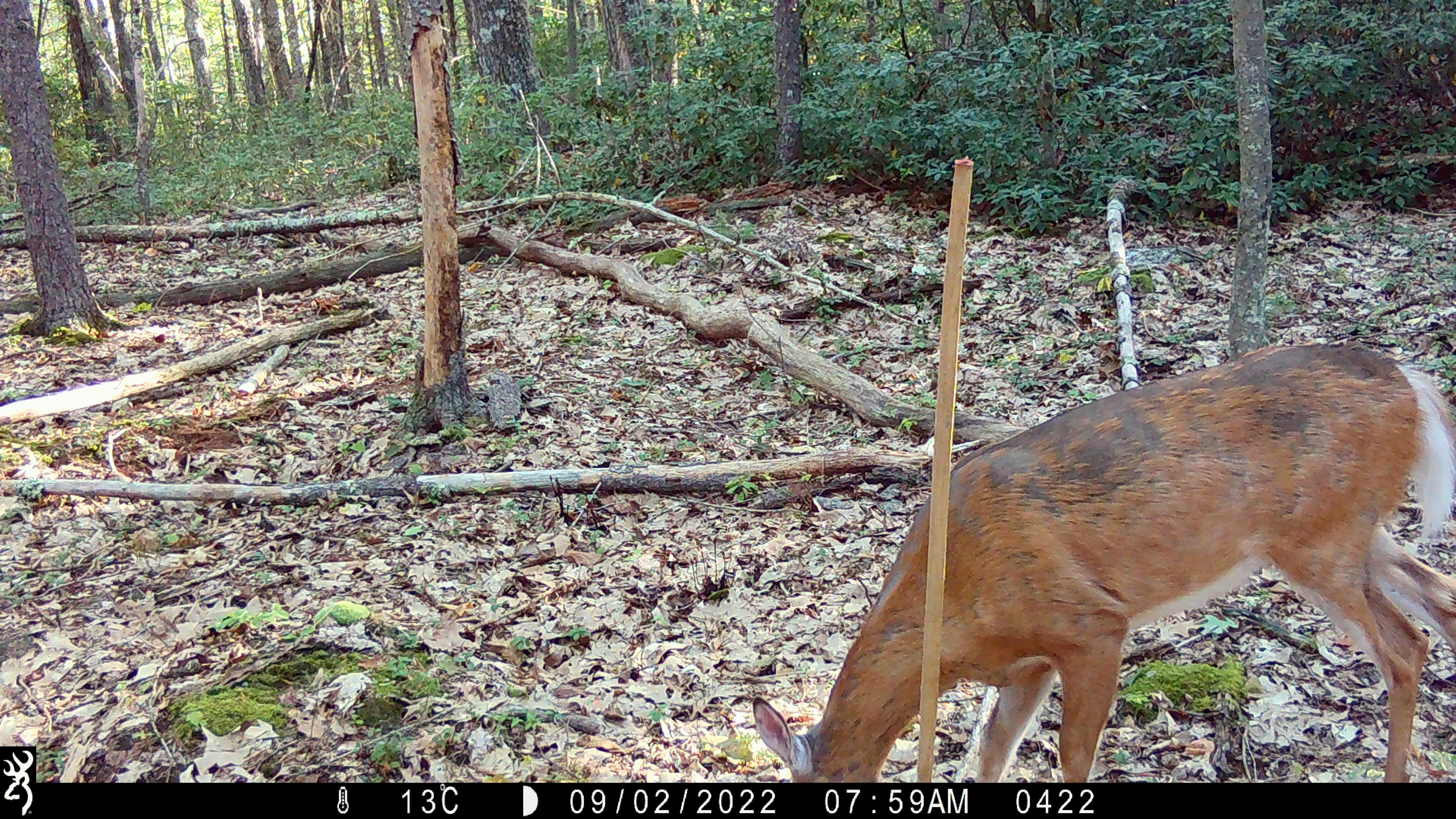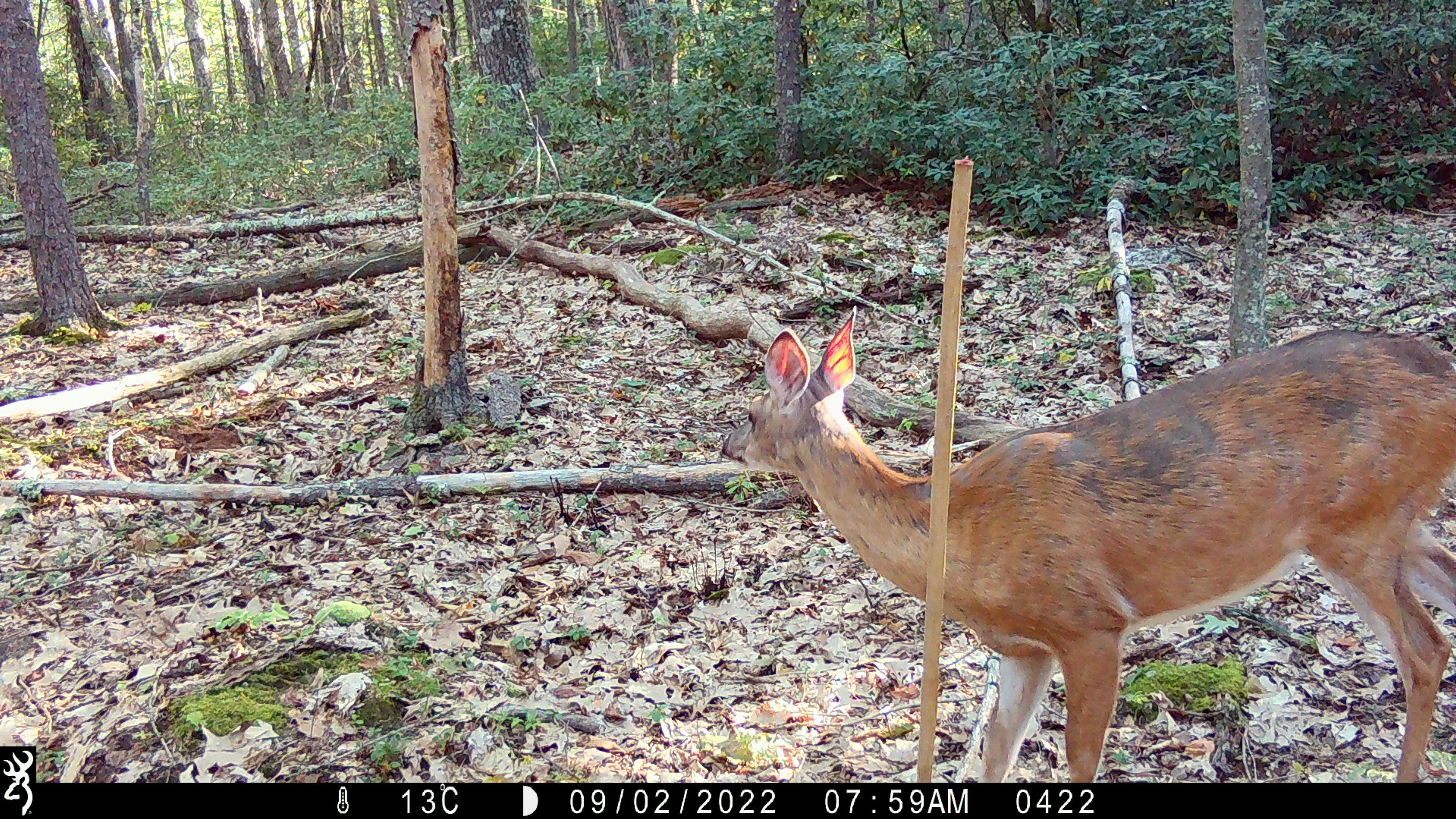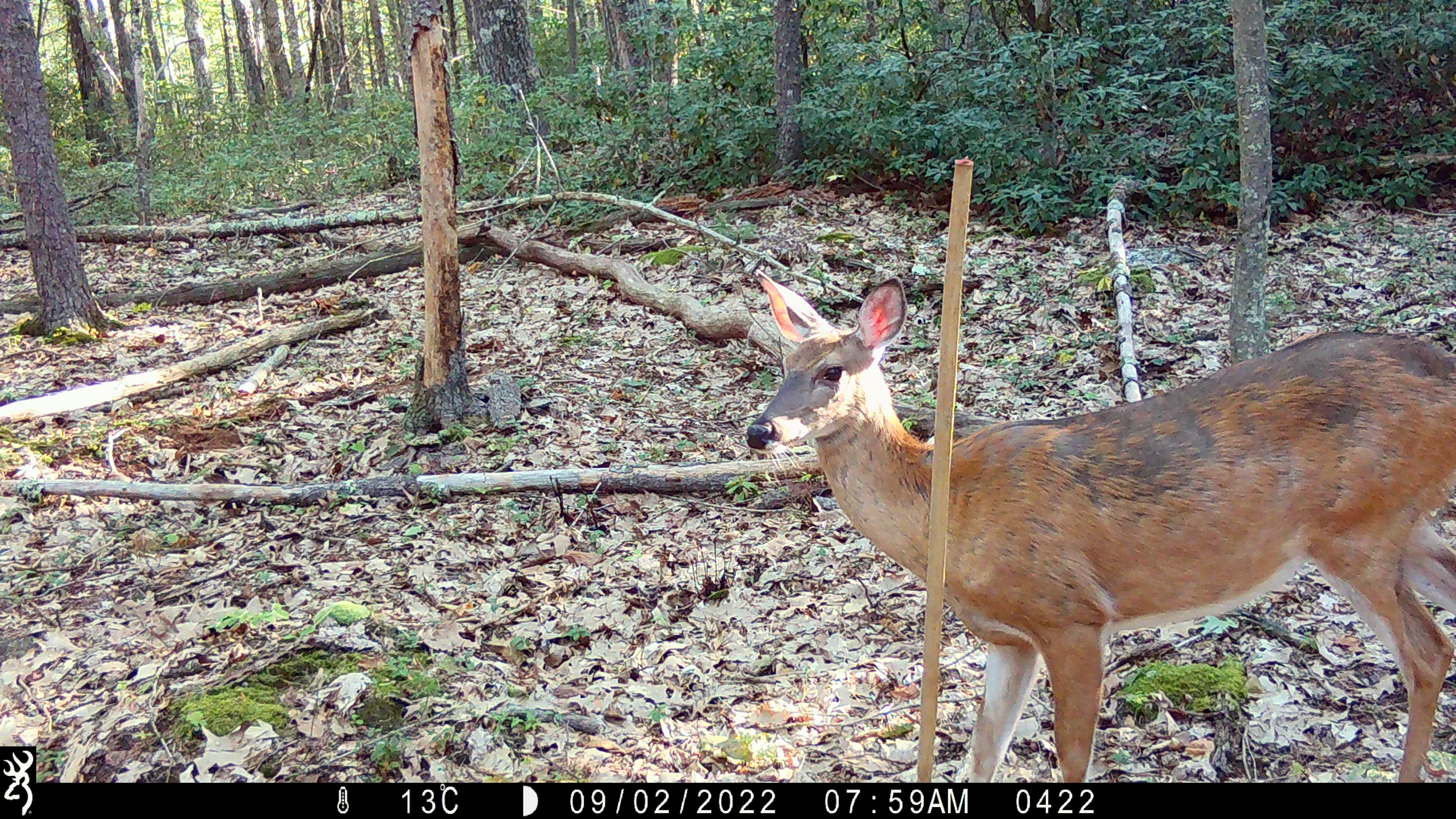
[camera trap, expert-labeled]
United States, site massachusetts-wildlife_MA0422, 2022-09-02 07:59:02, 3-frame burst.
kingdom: Animalia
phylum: Chordata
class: Mammalia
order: Artiodactyla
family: Cervidae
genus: Odocoileus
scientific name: Odocoileus virginianus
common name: white-tailed deer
White-tailed deer (Odocoileus virginianus).